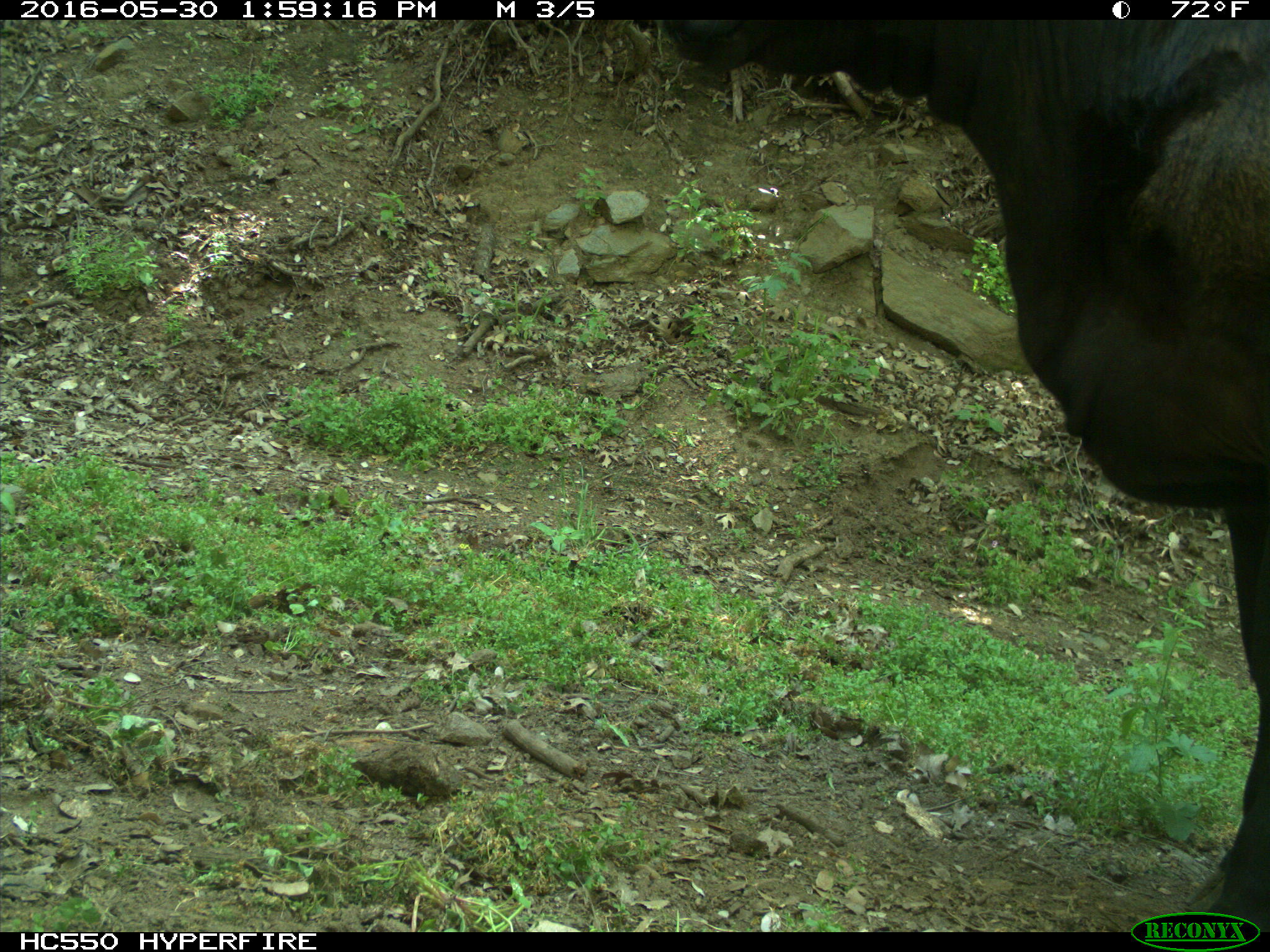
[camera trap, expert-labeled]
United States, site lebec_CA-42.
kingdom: Animalia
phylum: Chordata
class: Mammalia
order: Artiodactyla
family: Bovidae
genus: Bos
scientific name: Bos taurus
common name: domestic cow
Bos taurus (domestic cow).